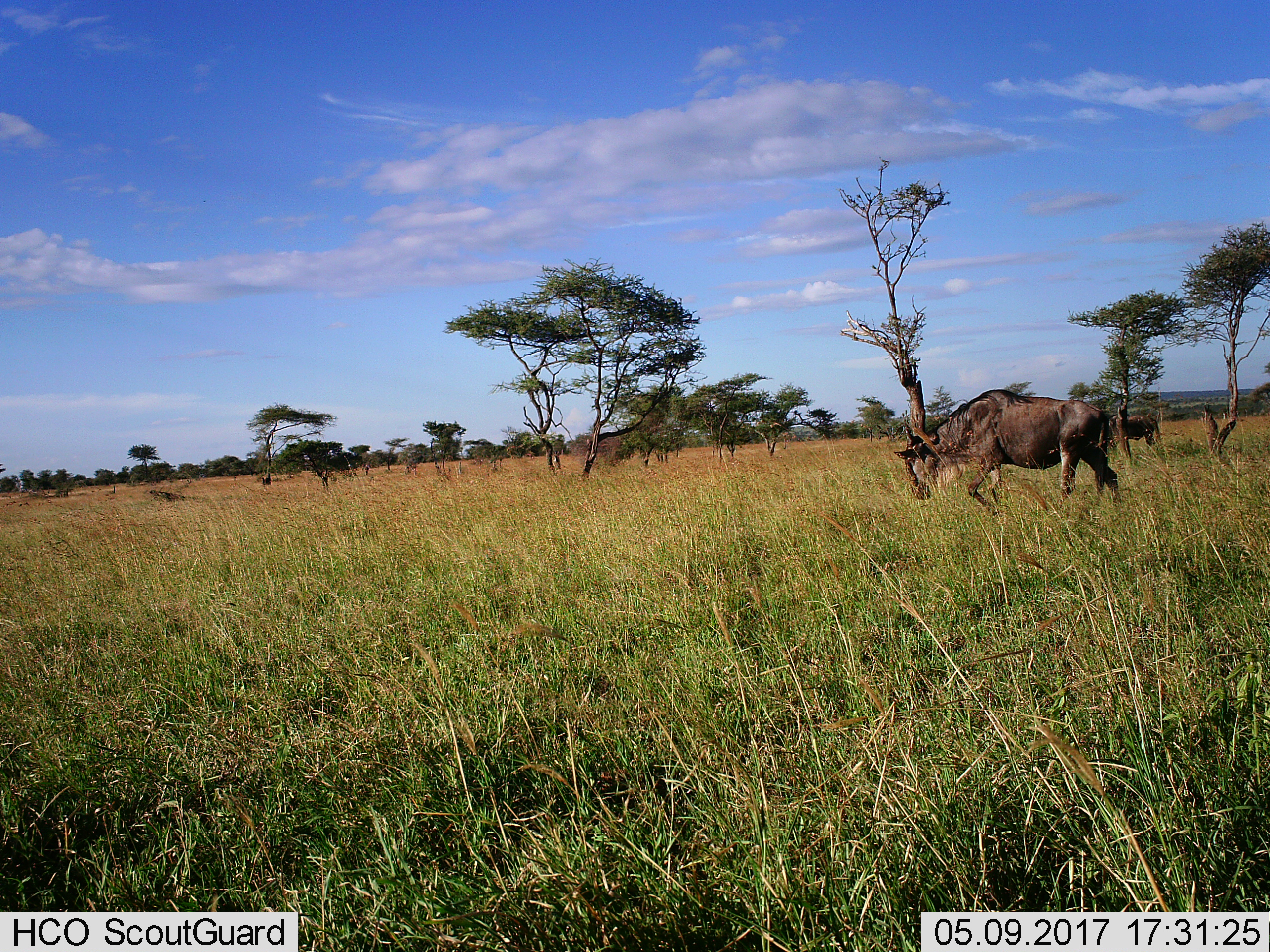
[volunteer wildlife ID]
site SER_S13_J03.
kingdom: Animalia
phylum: Chordata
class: Mammalia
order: Artiodactyla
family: Bovidae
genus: Connochaetes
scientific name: Connochaetes taurinus taurinus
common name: blue wildebeest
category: wildebeestblue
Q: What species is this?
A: Wildebeestblue (blue wildebeest) (Connochaetes taurinus taurinus).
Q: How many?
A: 2.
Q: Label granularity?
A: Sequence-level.